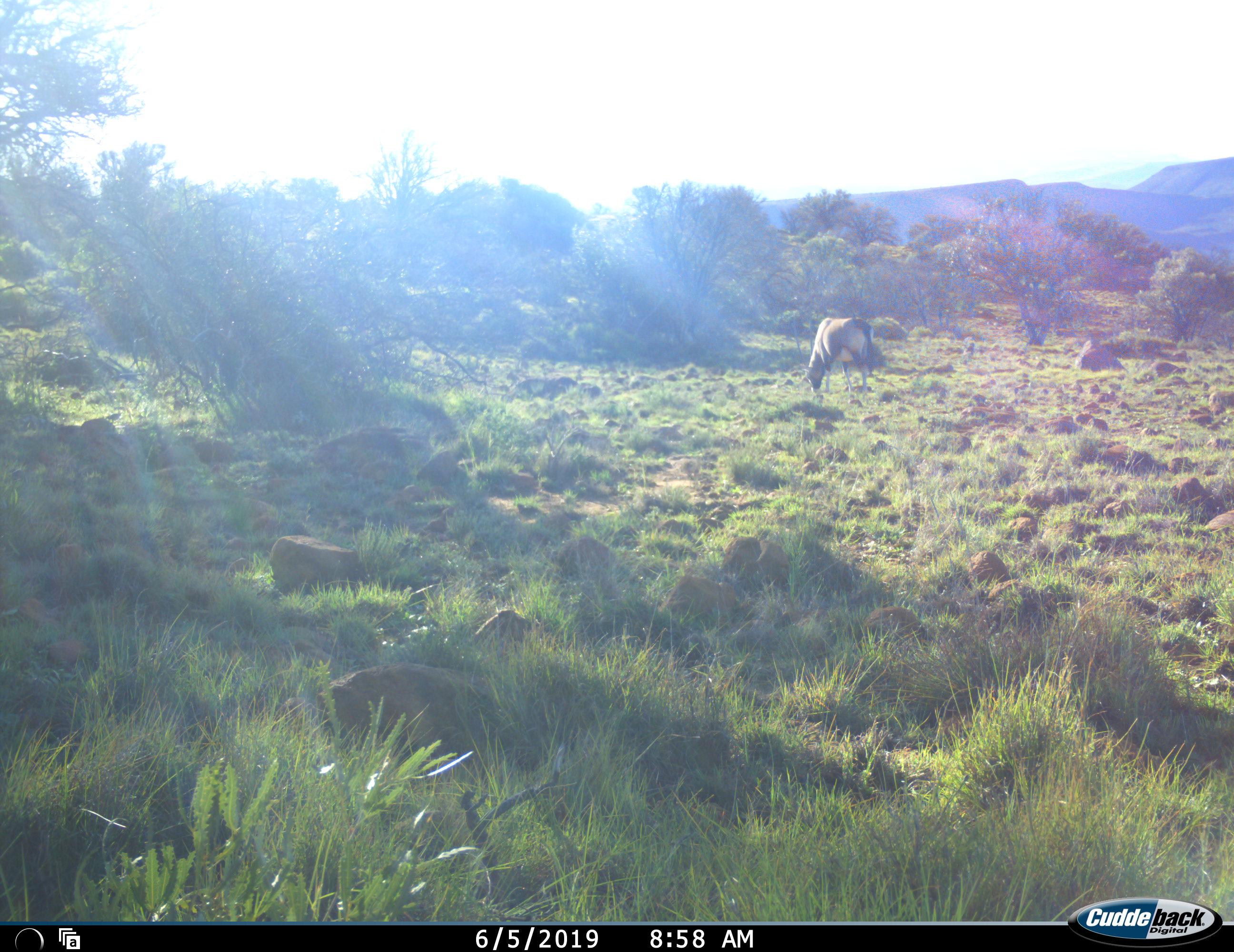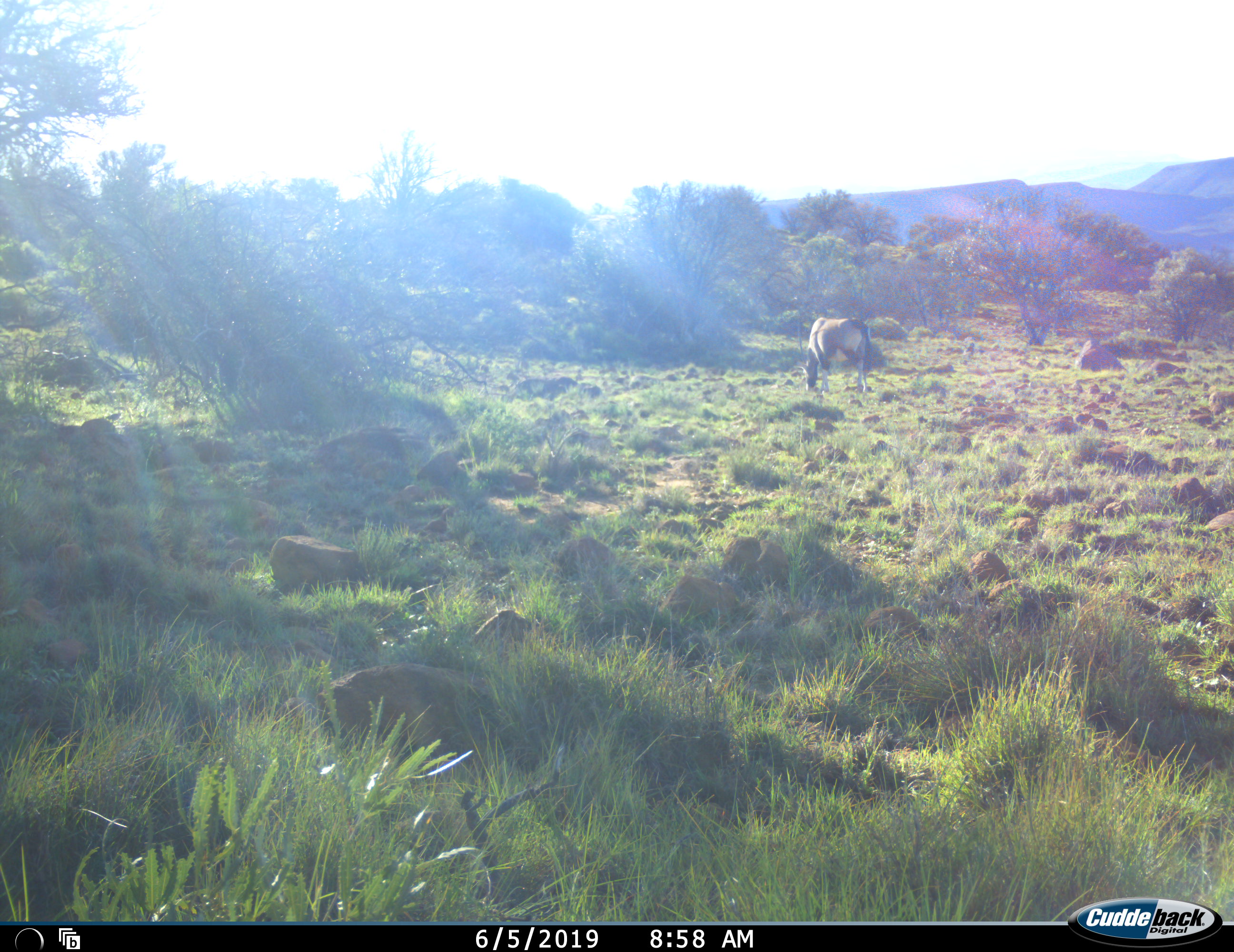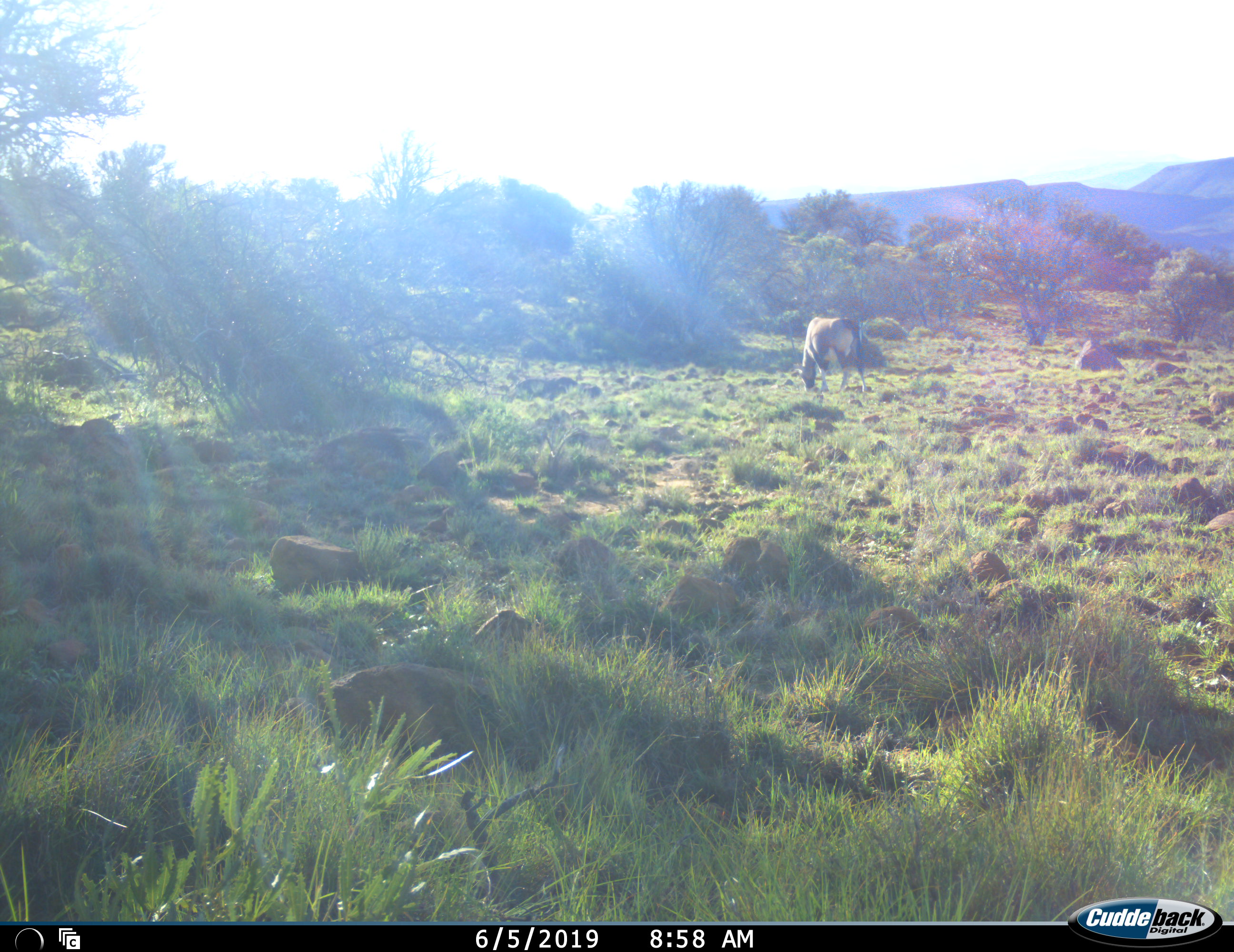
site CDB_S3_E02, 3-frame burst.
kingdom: Animalia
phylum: Chordata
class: Mammalia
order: Artiodactyla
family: Bovidae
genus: Oryx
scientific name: Oryx gazella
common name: gemsbok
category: oryx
Oryx (gemsbok) (Oryx gazella), count 1. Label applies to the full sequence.